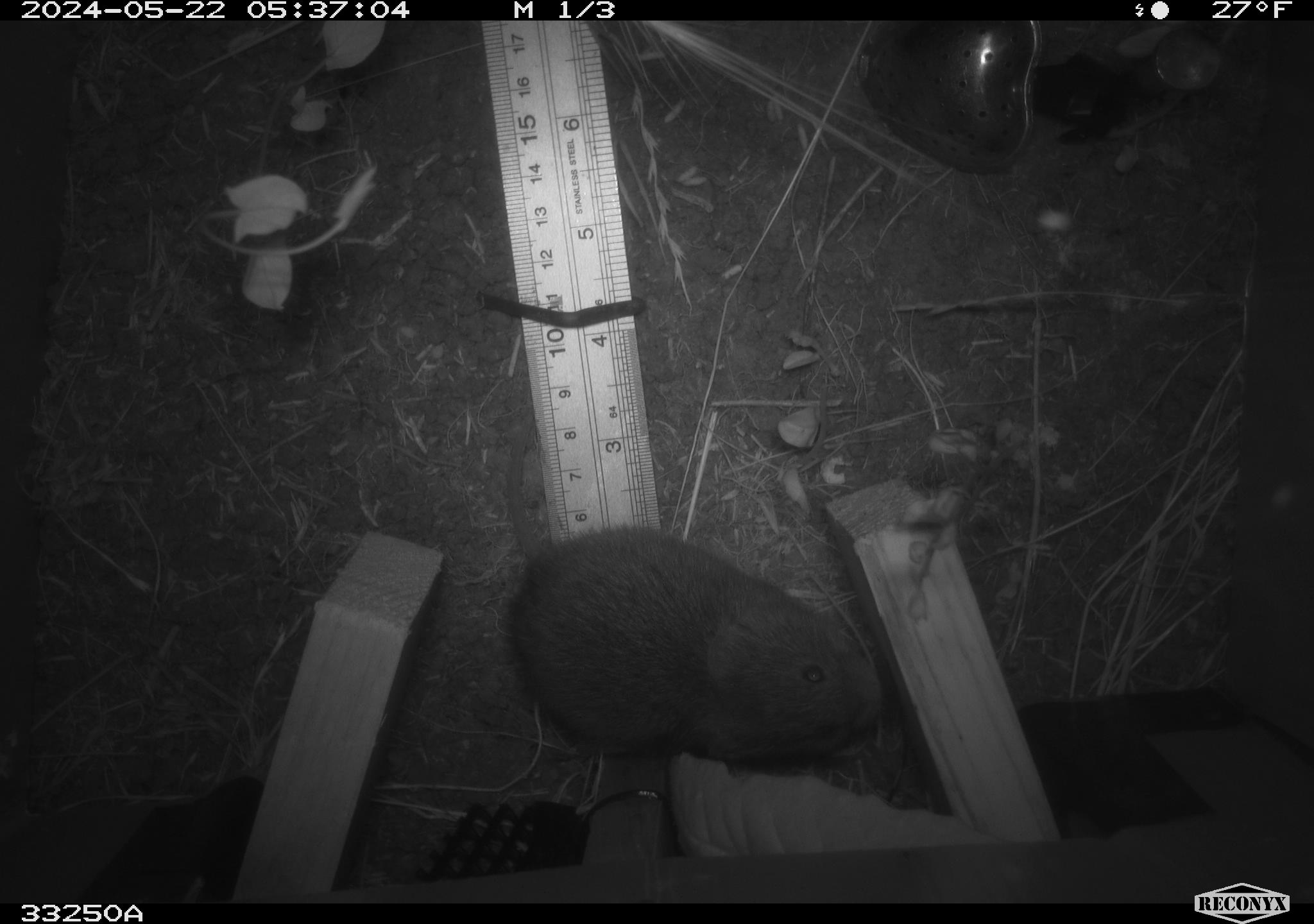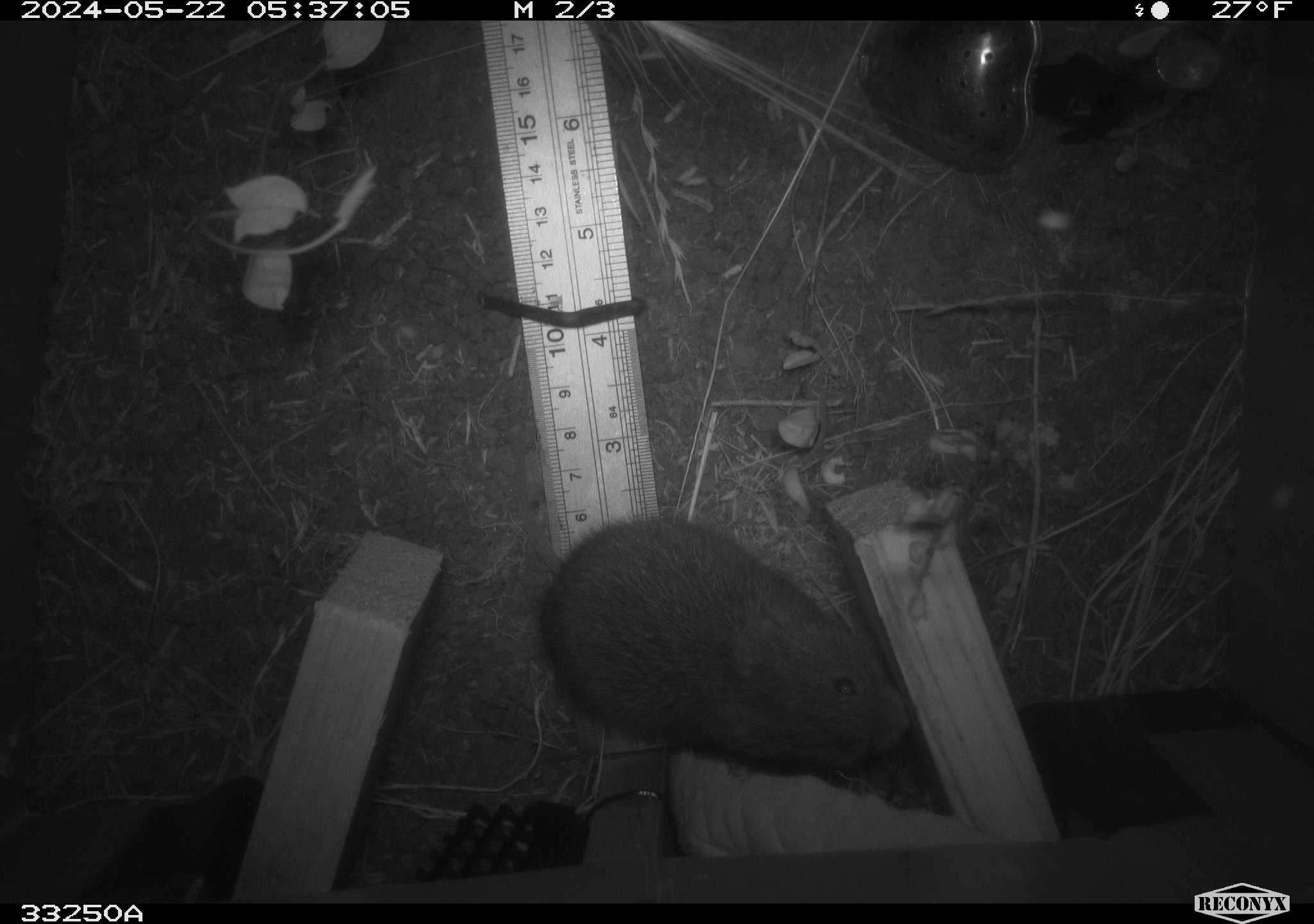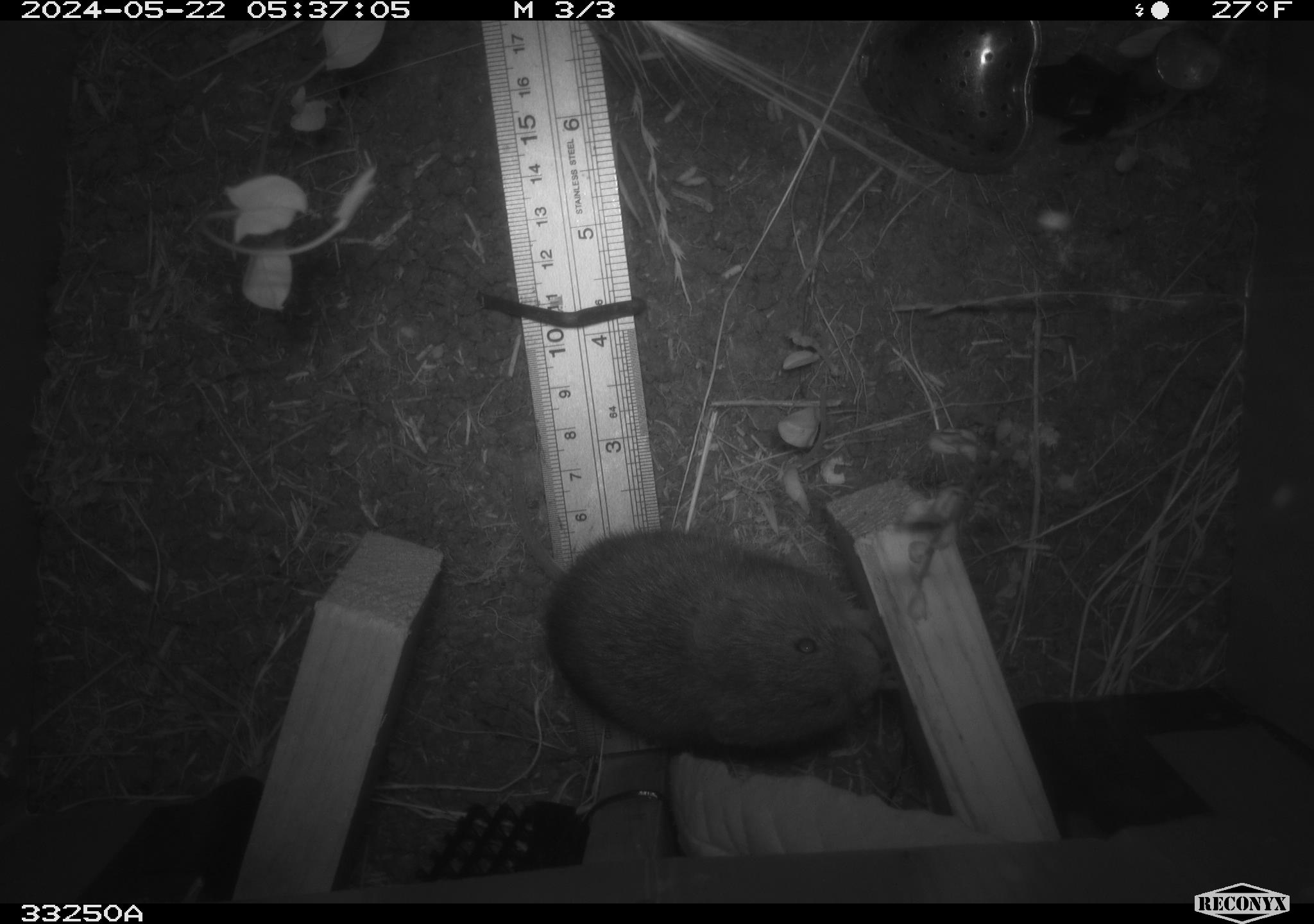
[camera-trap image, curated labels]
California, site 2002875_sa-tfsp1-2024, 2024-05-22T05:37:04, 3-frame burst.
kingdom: Animalia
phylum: Chordata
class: Mammalia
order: Rodentia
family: Cricetidae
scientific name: Arvicolinae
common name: voles, lemmings, and muskrats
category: arvicolinae subfamily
Arvicolinae subfamily (voles, lemmings, and muskrats) (Arvicolinae).